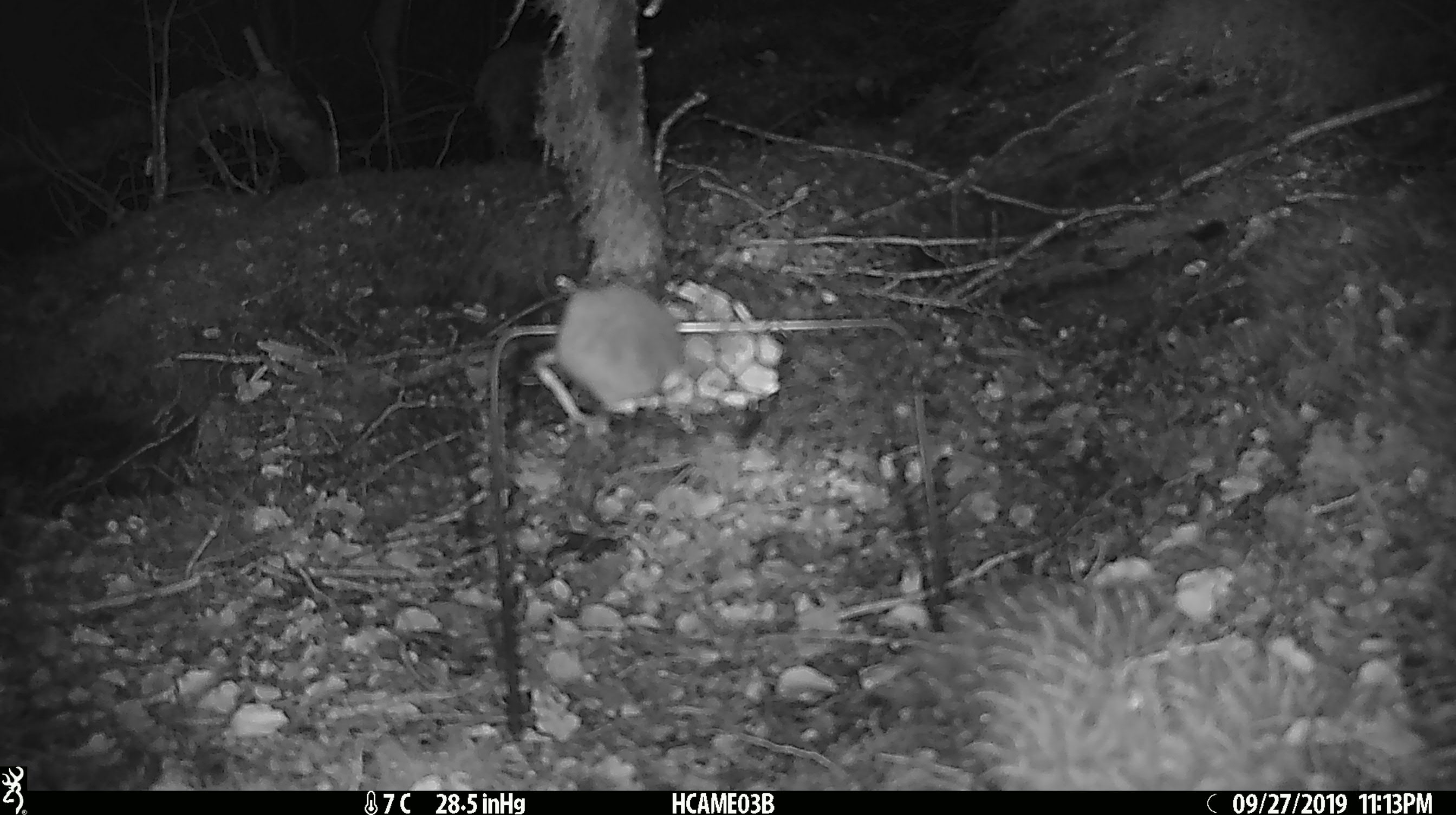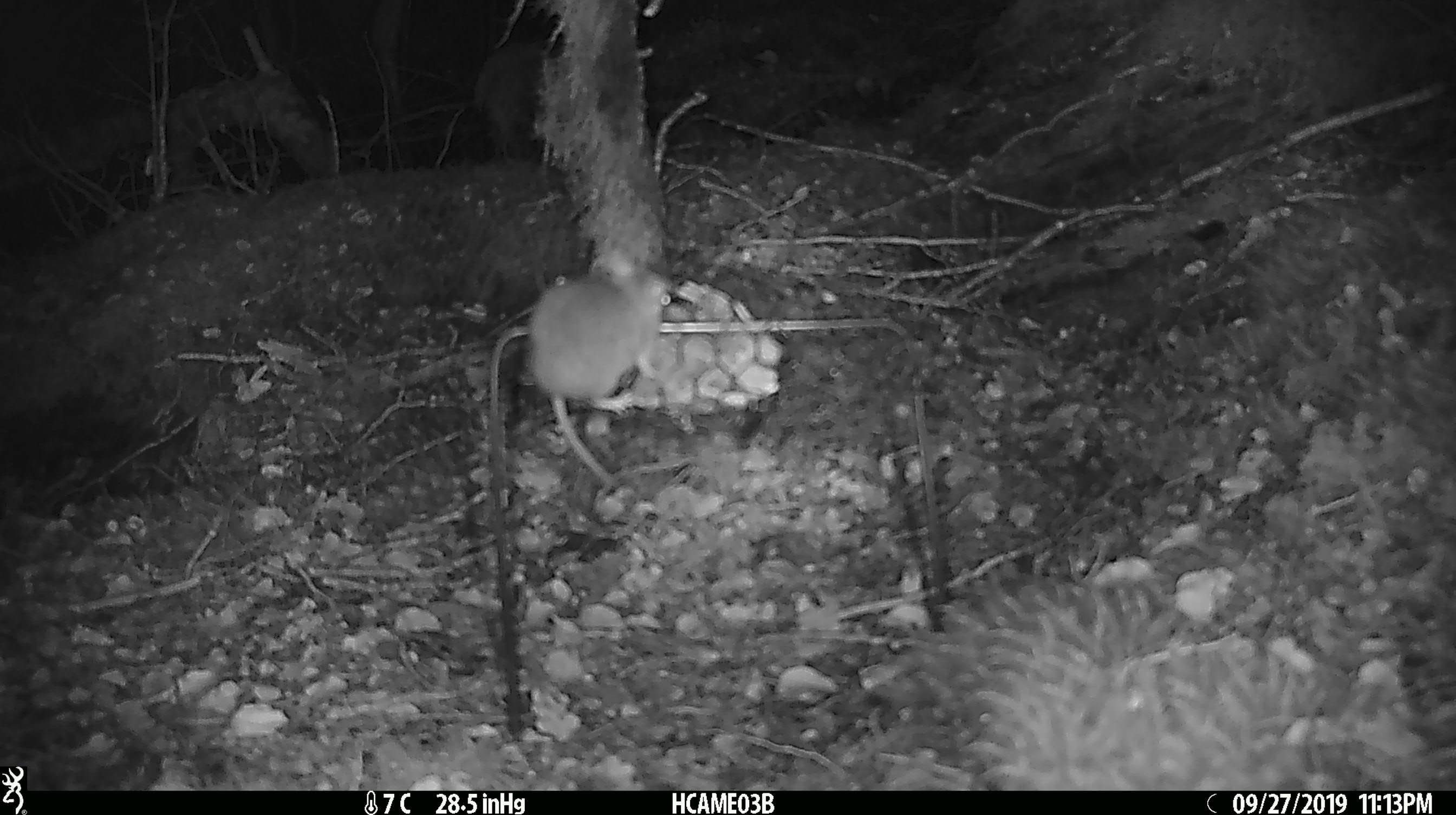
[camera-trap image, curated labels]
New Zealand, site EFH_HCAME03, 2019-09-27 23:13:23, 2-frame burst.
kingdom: Animalia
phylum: Chordata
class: Mammalia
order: Rodentia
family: Muridae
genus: Mus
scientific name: Mus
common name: mouse